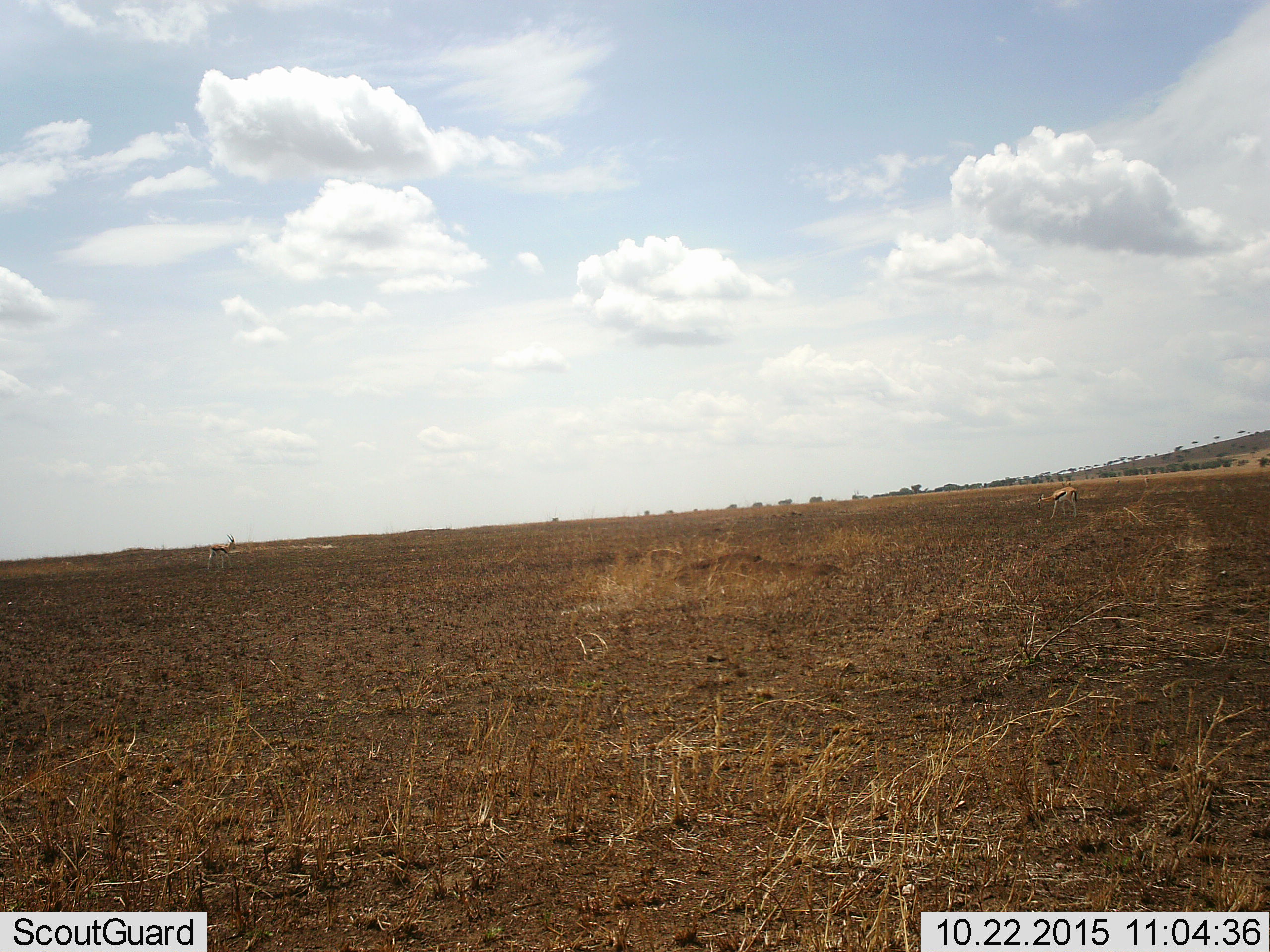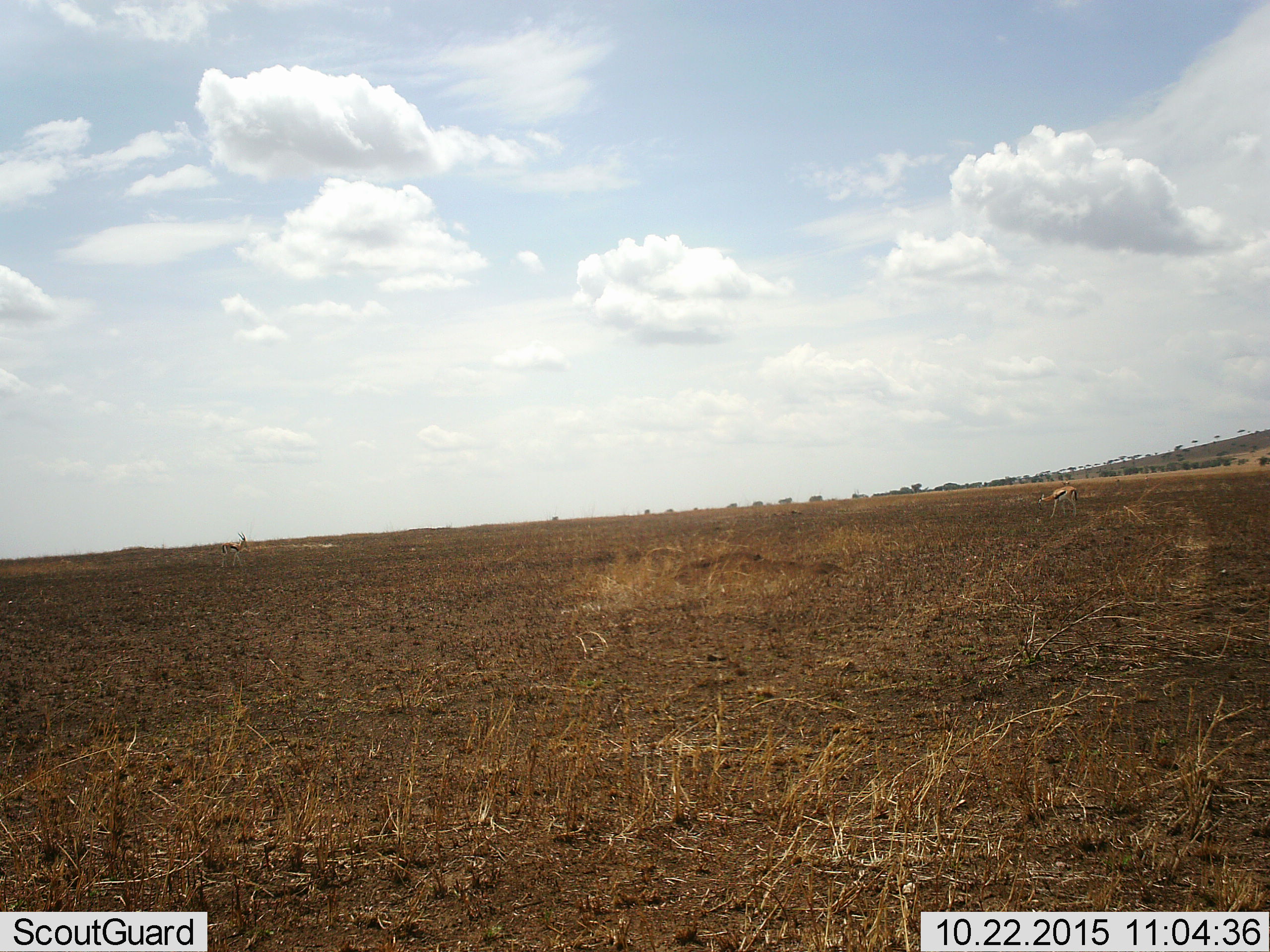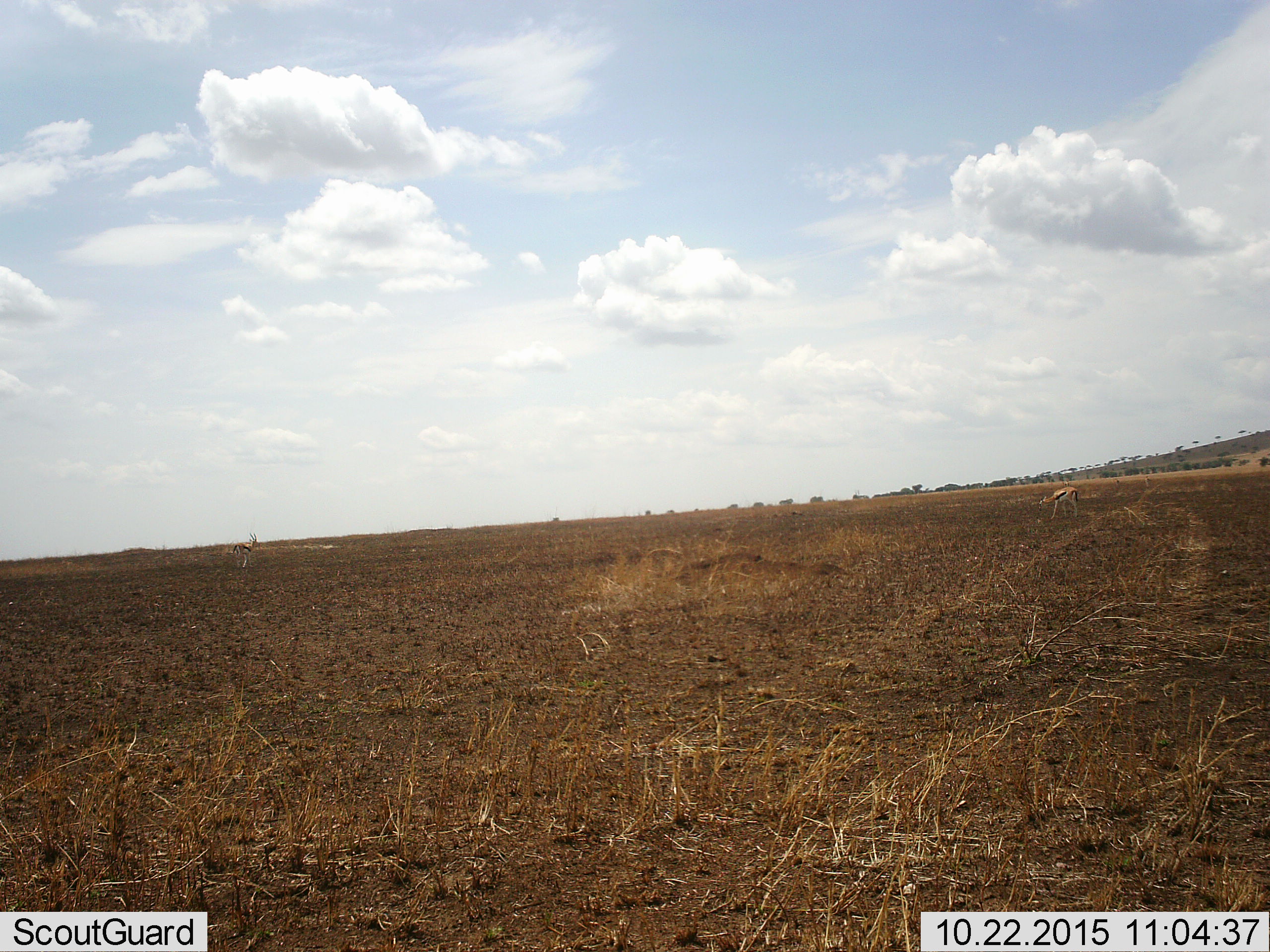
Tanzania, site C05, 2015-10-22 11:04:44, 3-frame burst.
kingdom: Animalia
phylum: Chordata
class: Mammalia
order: Artiodactyla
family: Bovidae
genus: Eudorcas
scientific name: Eudorcas thomsonii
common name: thomson's gazelle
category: gazellethomsons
Gazellethomsons (thomson's gazelle) (Eudorcas thomsonii), count 2. Behavior (volunteer vote fractions): standing 67%, resting 0%, moving 78%, interacting 0%. Young present (vote fraction): 0%. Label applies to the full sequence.